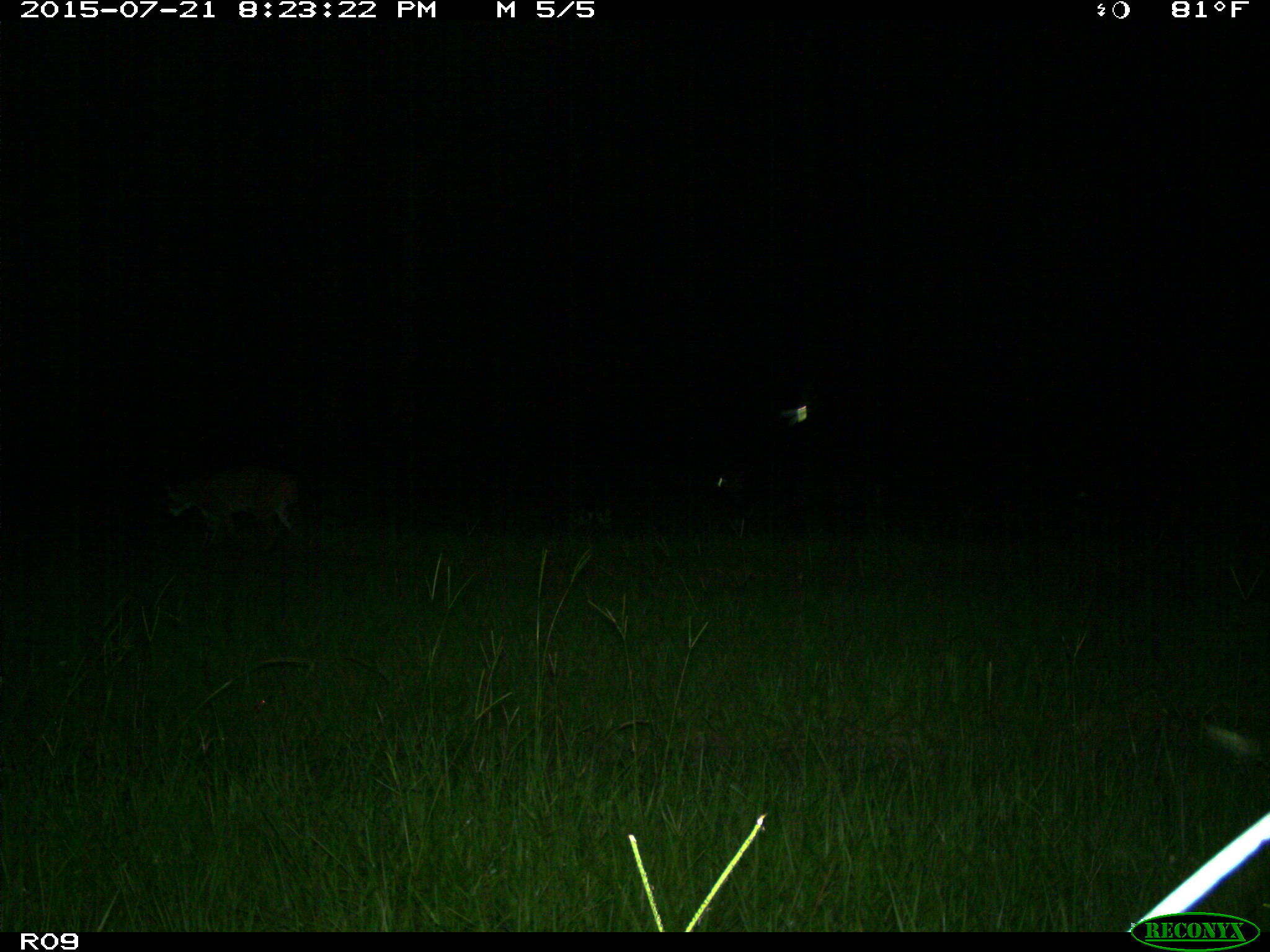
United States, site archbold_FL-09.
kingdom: Animalia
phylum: Chordata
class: Mammalia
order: Carnivora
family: Felidae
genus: Lynx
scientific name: Lynx rufus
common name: bobcat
Lynx rufus (bobcat).